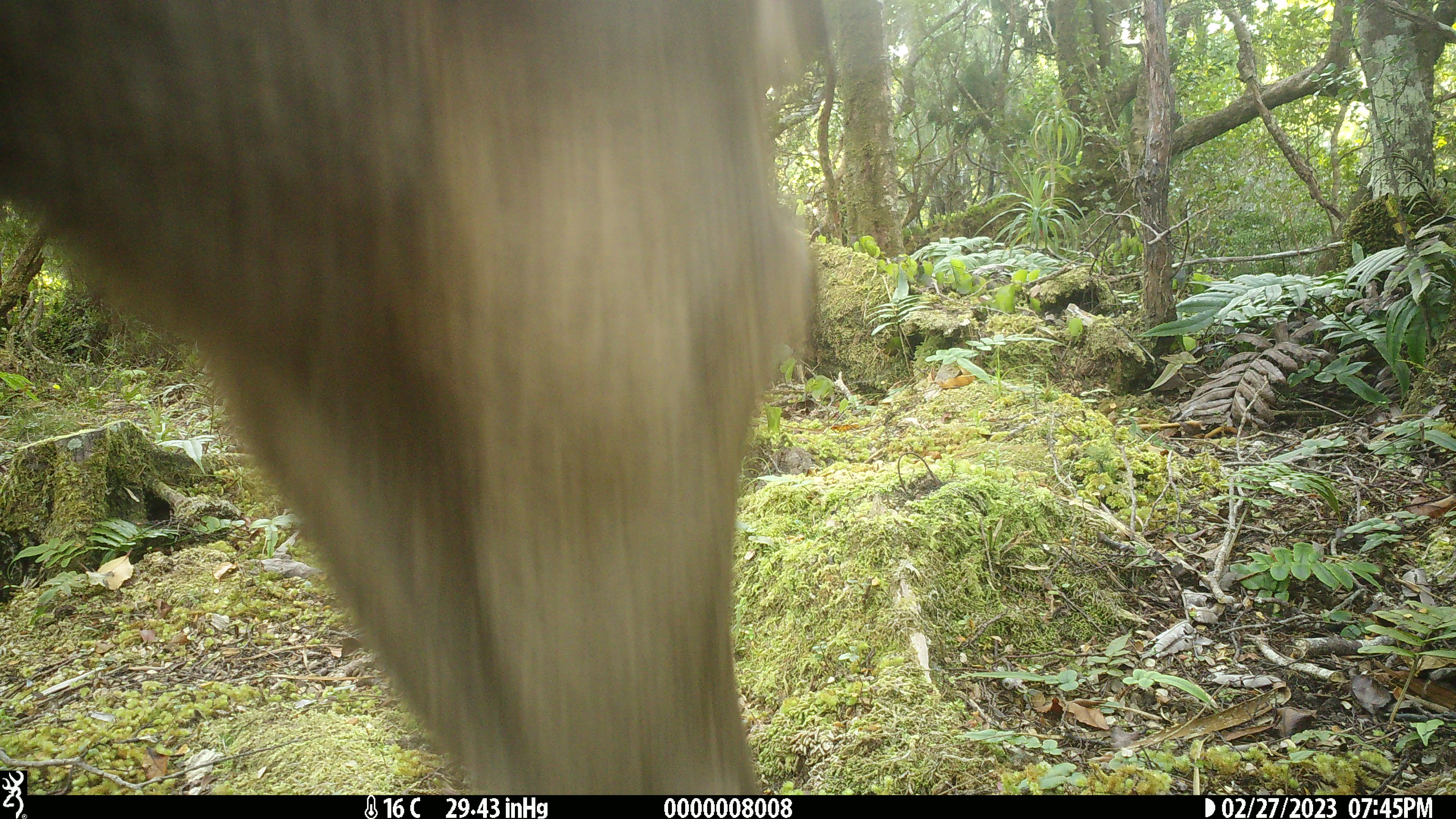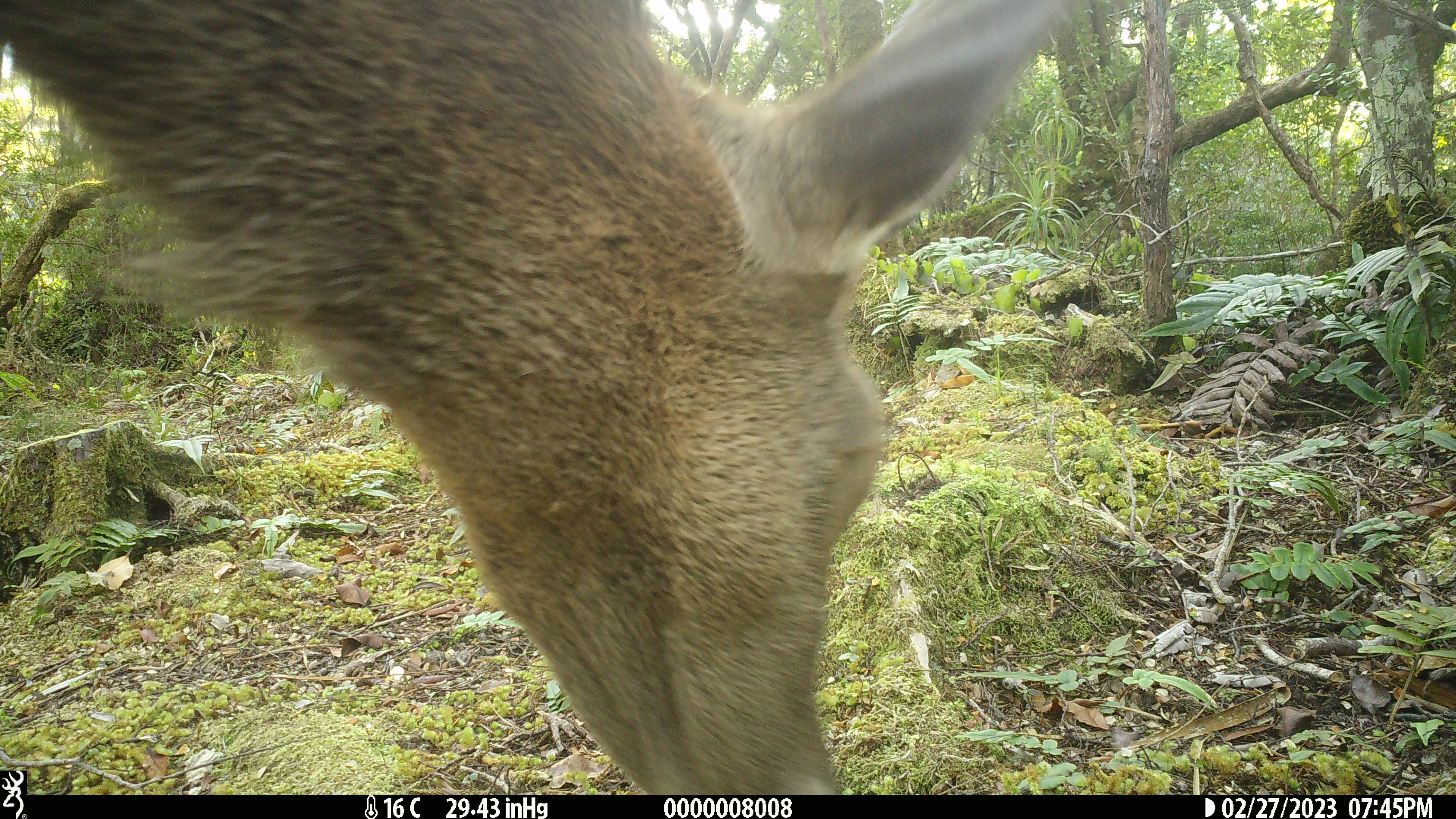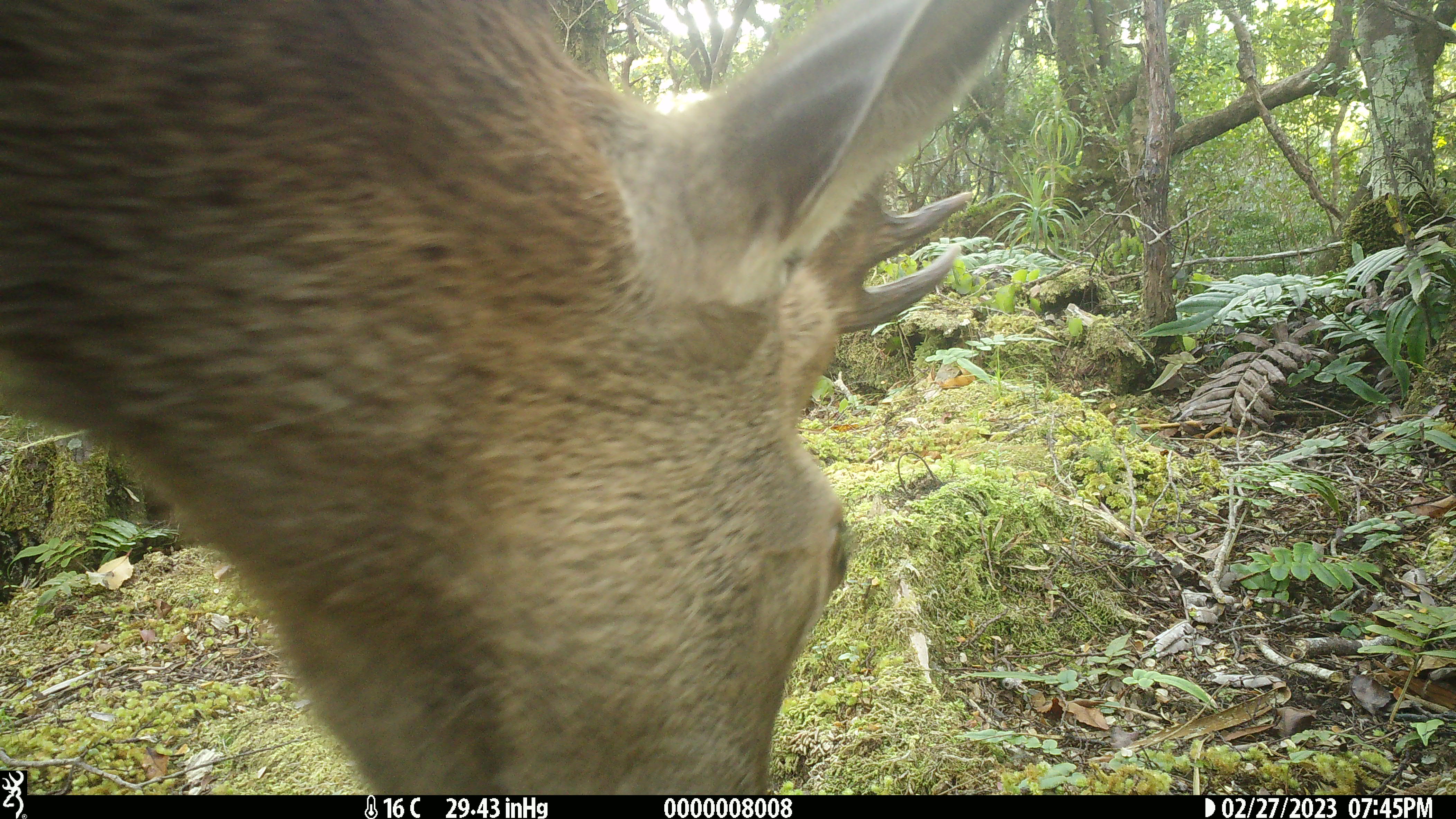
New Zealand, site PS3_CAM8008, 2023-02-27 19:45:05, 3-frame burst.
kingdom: Animalia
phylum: Chordata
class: Mammalia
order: Artiodactyla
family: Cervidae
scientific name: Cervidae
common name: deer